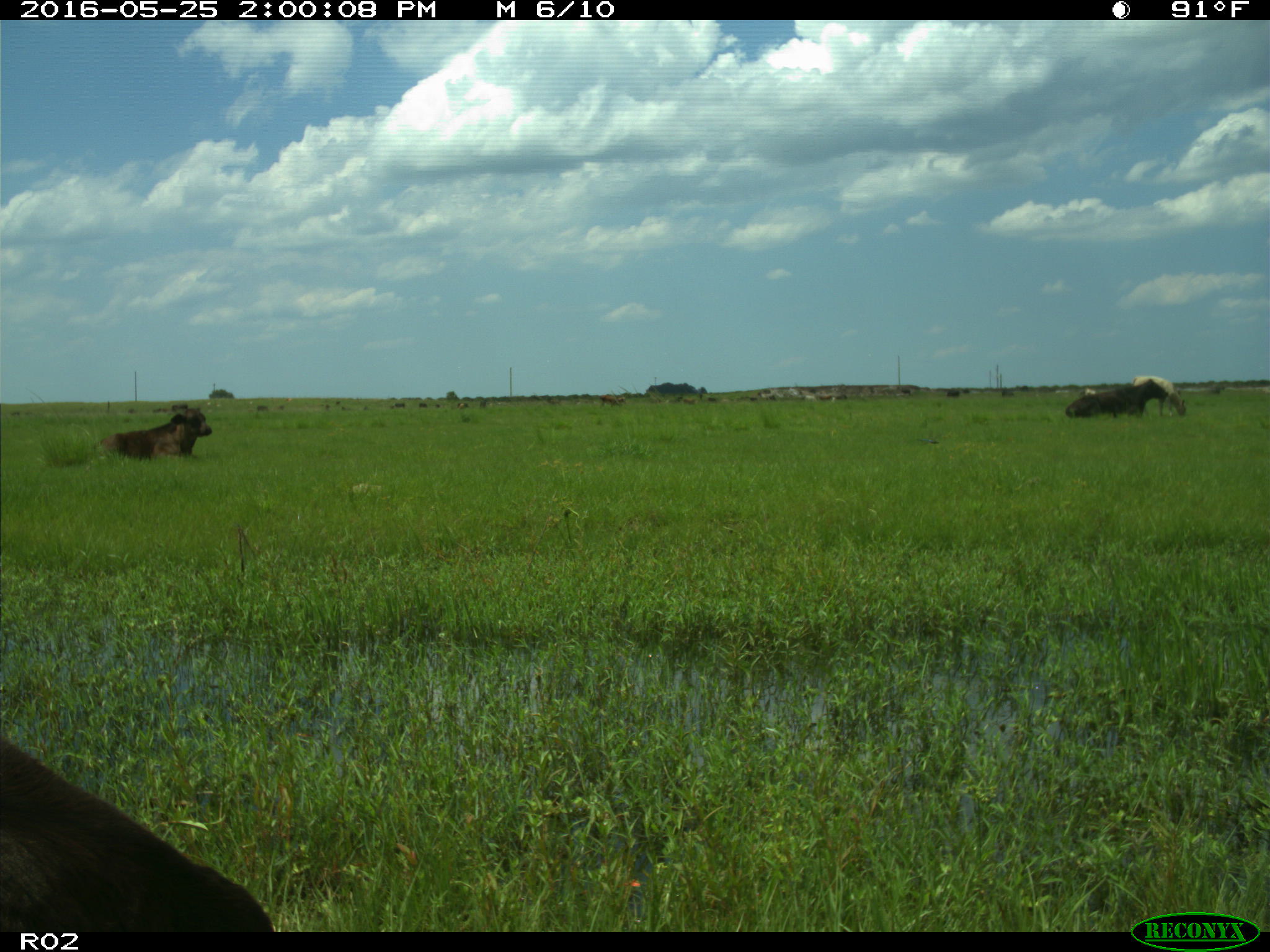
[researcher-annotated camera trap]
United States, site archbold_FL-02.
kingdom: Animalia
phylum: Chordata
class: Mammalia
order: Artiodactyla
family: Bovidae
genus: Bos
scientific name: Bos taurus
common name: domestic cow